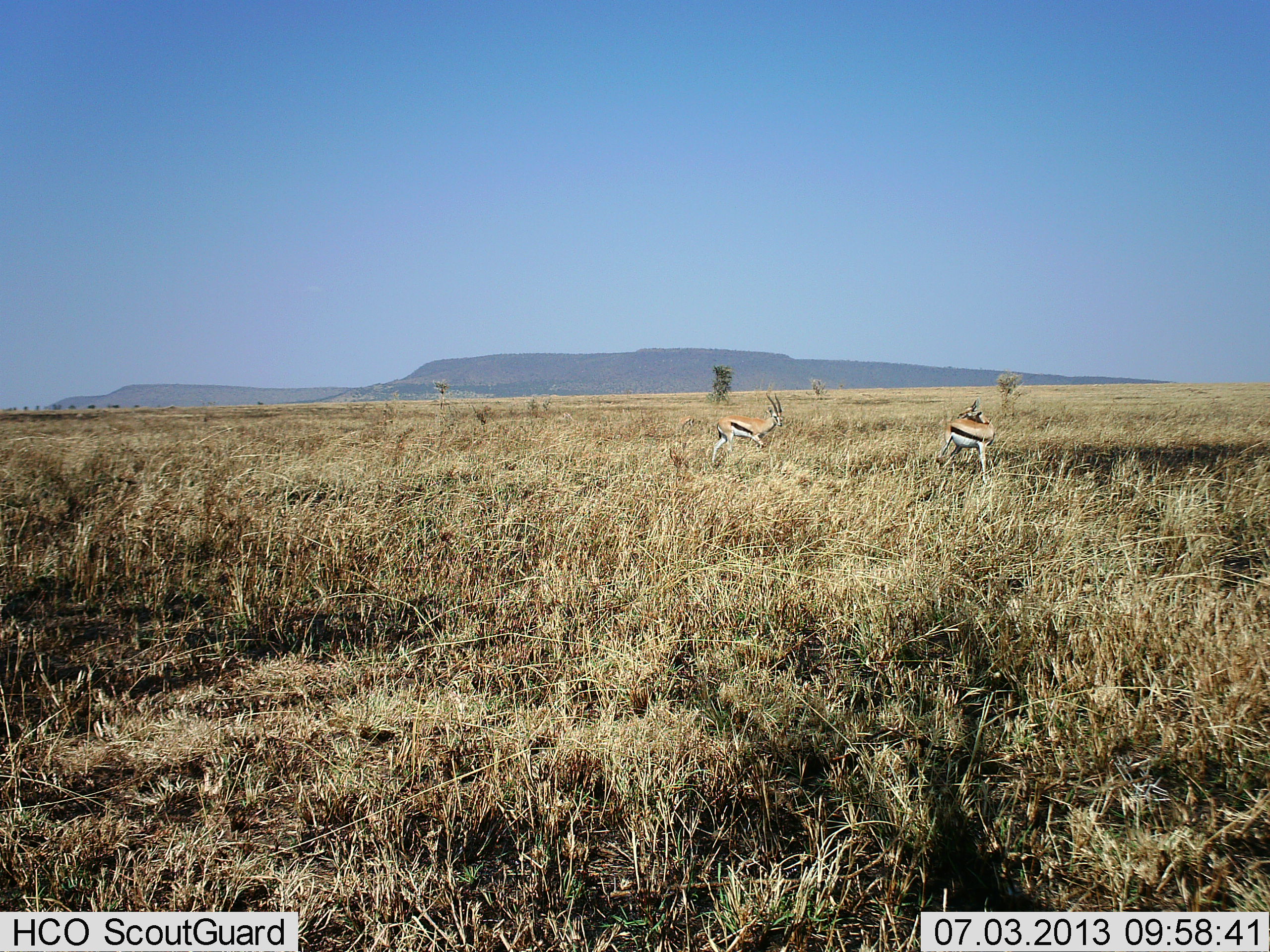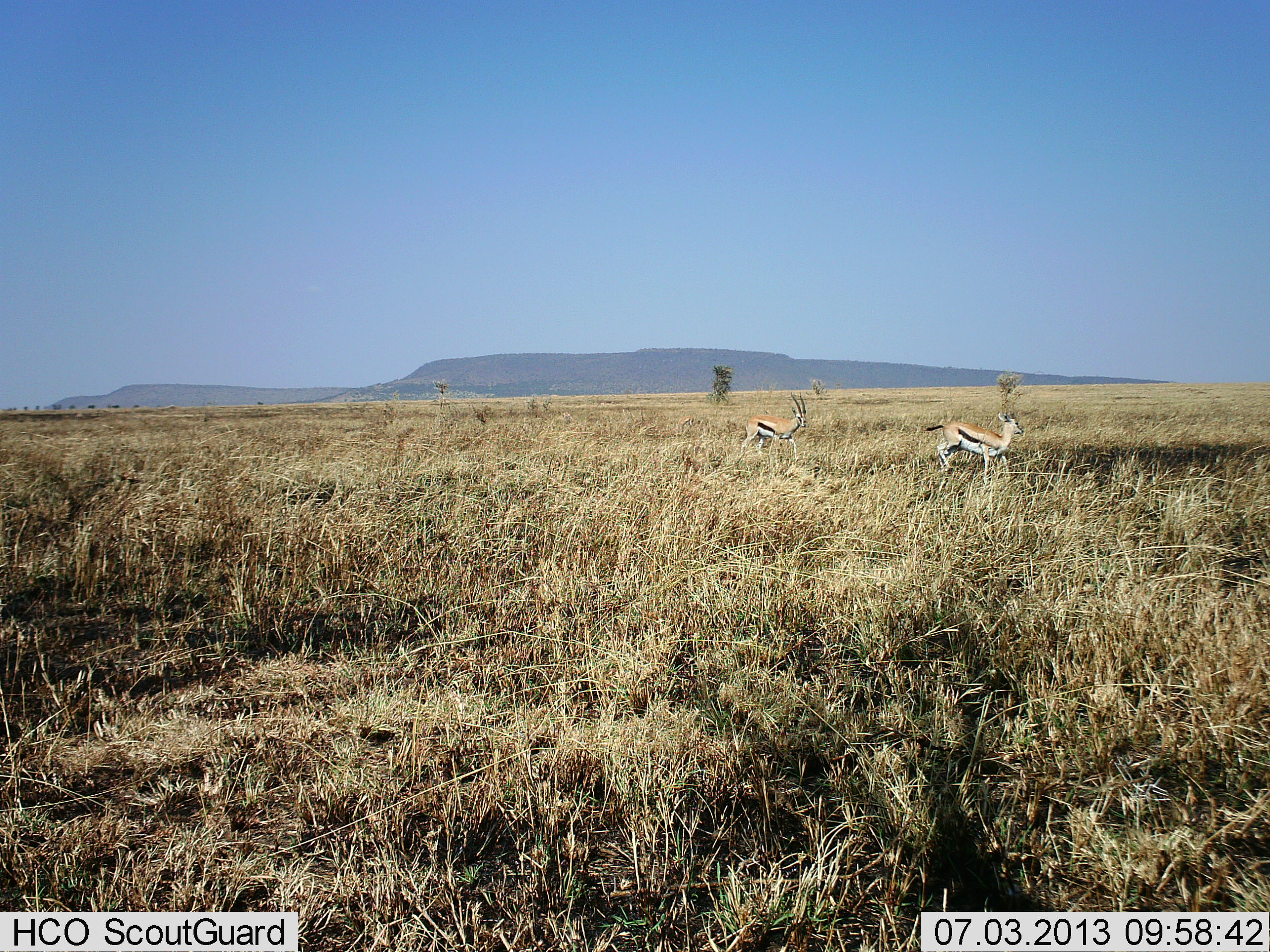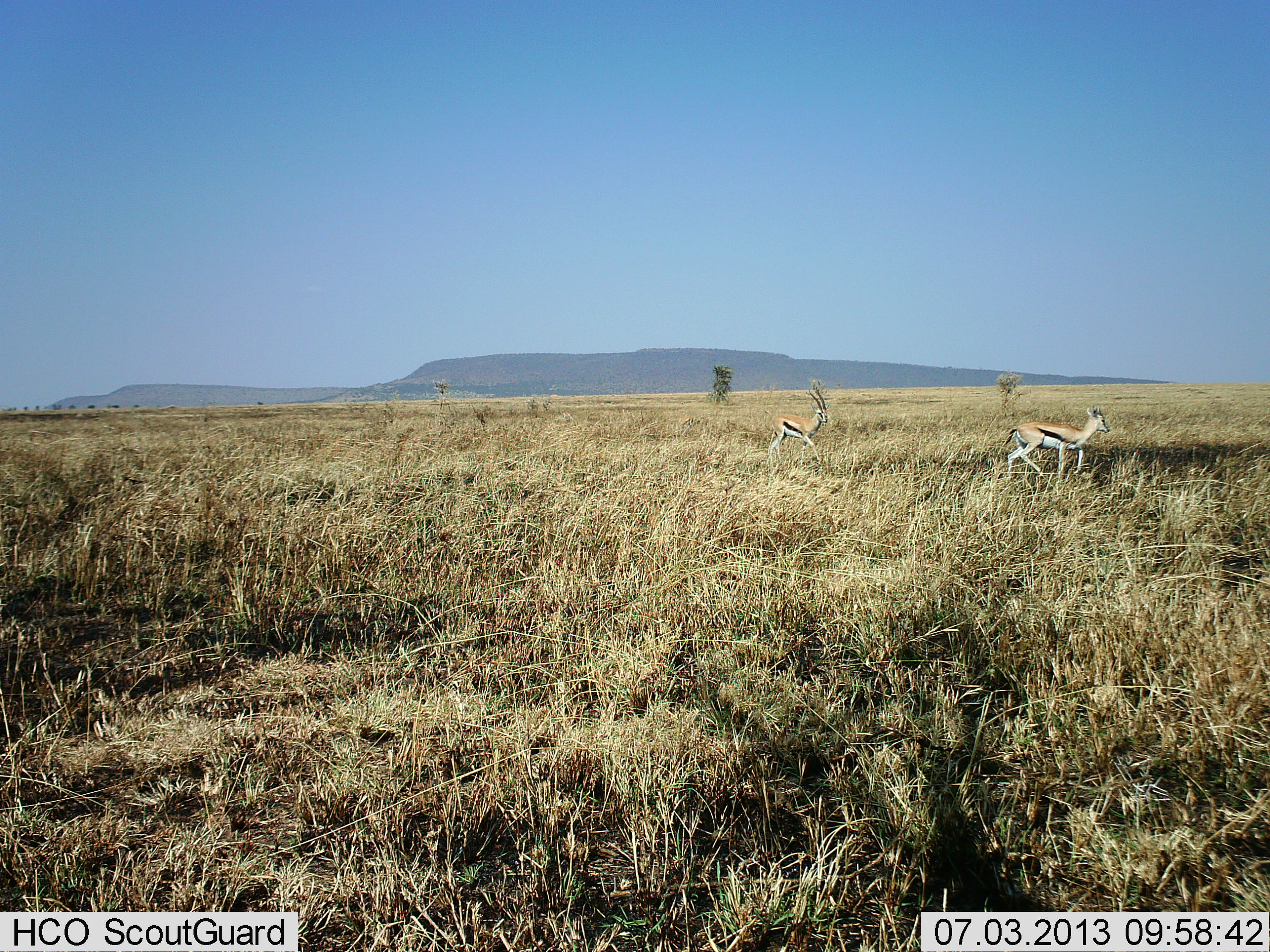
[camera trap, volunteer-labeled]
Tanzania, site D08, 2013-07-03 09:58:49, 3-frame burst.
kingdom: Animalia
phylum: Chordata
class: Mammalia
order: Artiodactyla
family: Bovidae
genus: Eudorcas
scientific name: Eudorcas thomsonii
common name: thomson's gazelle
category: gazellethomsons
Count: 2.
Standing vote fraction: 12%.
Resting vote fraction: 0%.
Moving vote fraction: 94%.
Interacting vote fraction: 6%.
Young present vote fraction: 3%.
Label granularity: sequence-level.